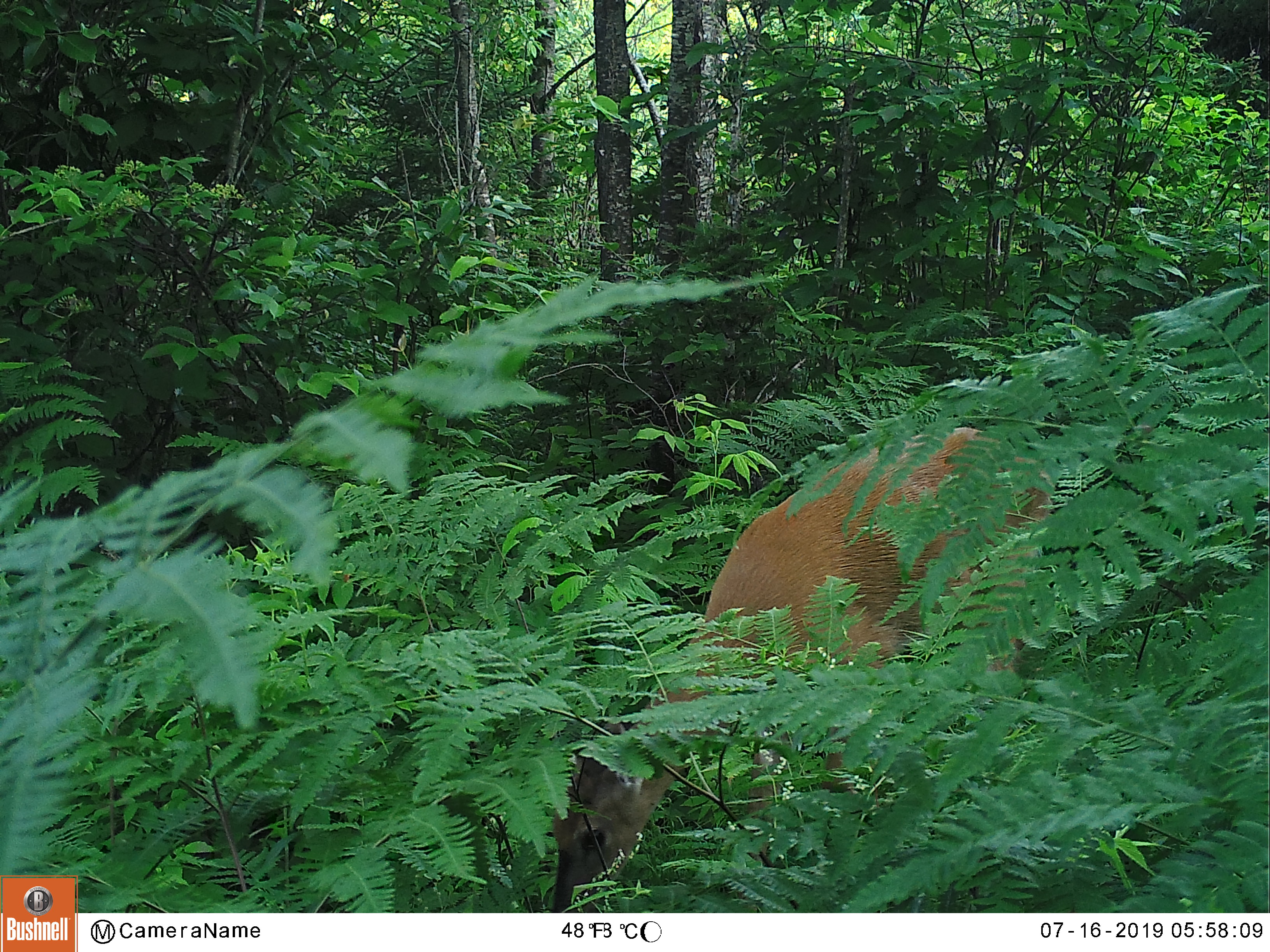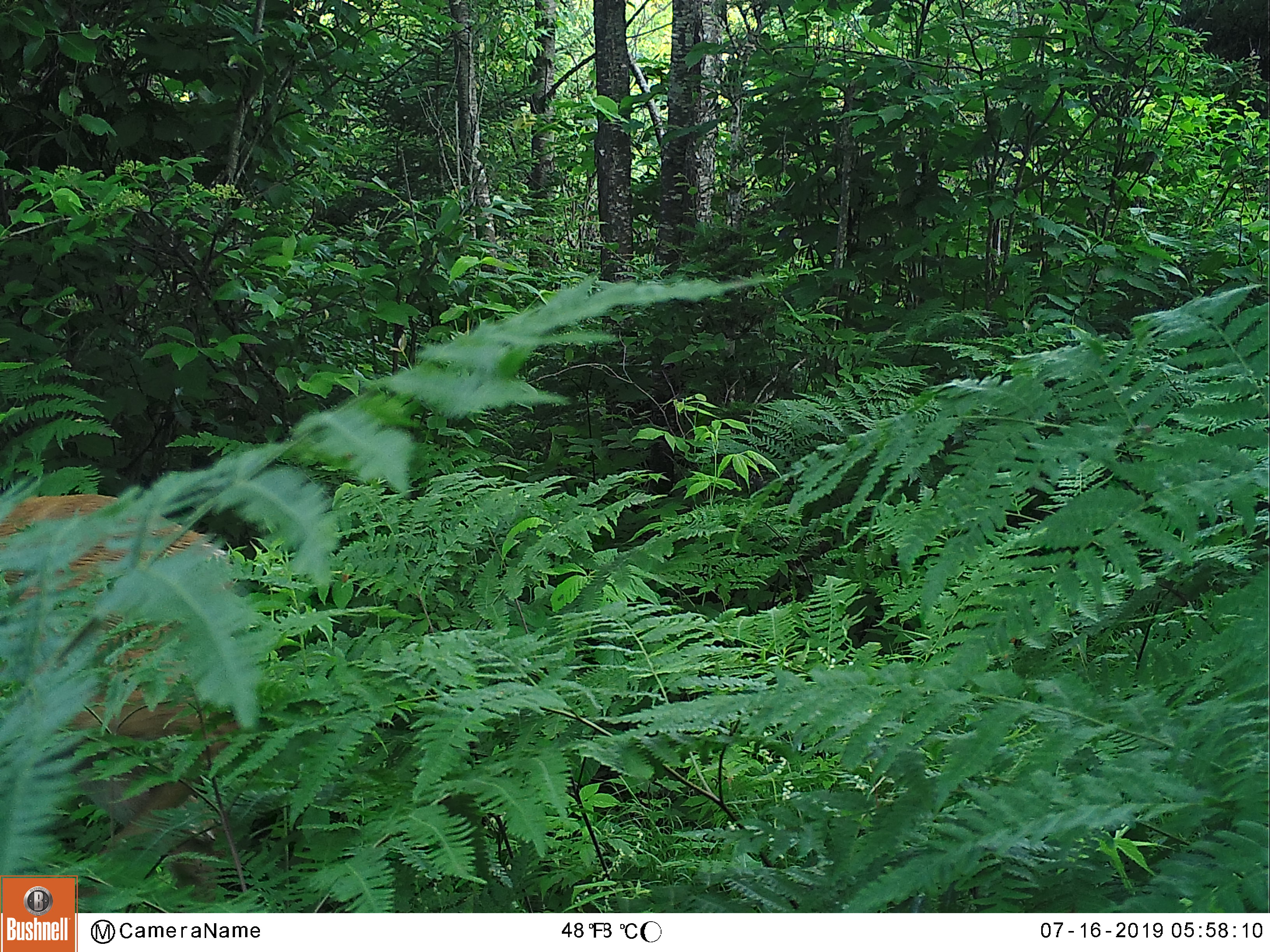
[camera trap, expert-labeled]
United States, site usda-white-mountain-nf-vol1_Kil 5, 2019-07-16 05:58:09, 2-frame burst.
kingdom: Animalia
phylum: Chordata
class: Mammalia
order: Artiodactyla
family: Cervidae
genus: Odocoileus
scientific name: Odocoileus virginianus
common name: white-tailed deer